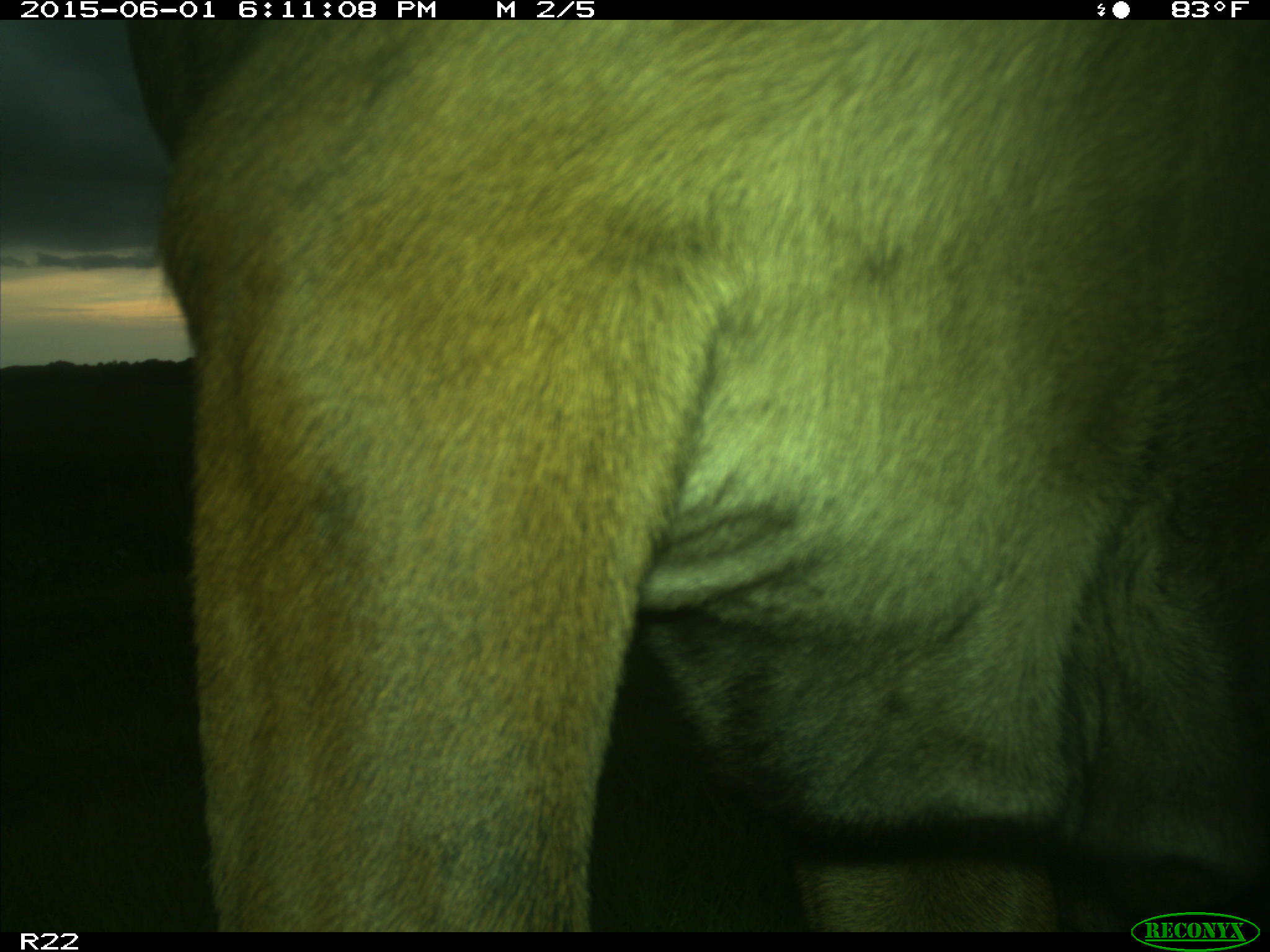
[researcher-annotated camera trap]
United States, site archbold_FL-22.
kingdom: Animalia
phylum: Chordata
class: Mammalia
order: Artiodactyla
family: Bovidae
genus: Bos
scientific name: Bos taurus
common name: domestic cow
Bos taurus (domestic cow).